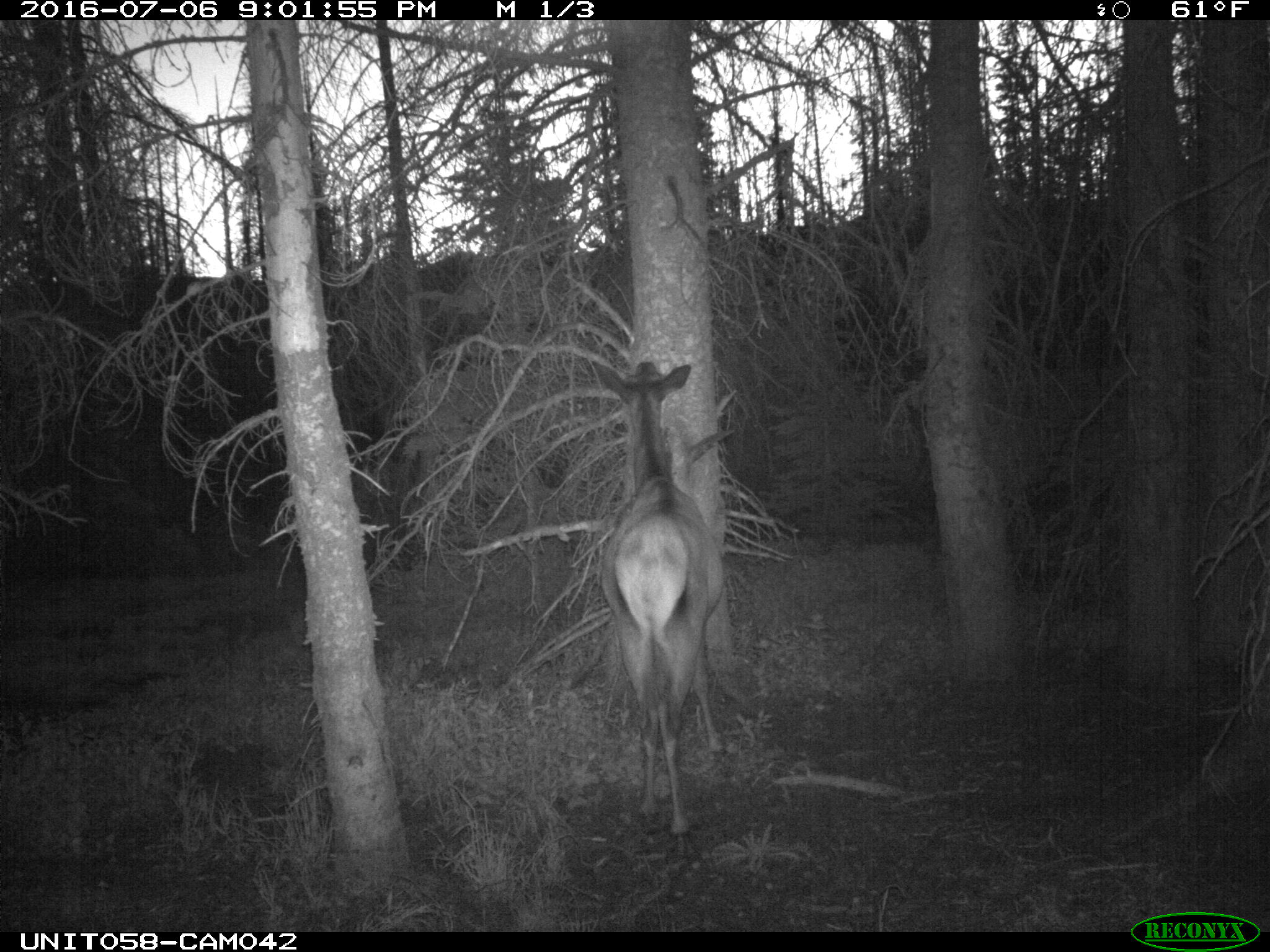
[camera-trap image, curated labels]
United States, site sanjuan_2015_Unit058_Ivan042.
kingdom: Animalia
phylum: Chordata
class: Mammalia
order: Artiodactyla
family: Cervidae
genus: Cervus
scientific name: Cervus elaphus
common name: red deer